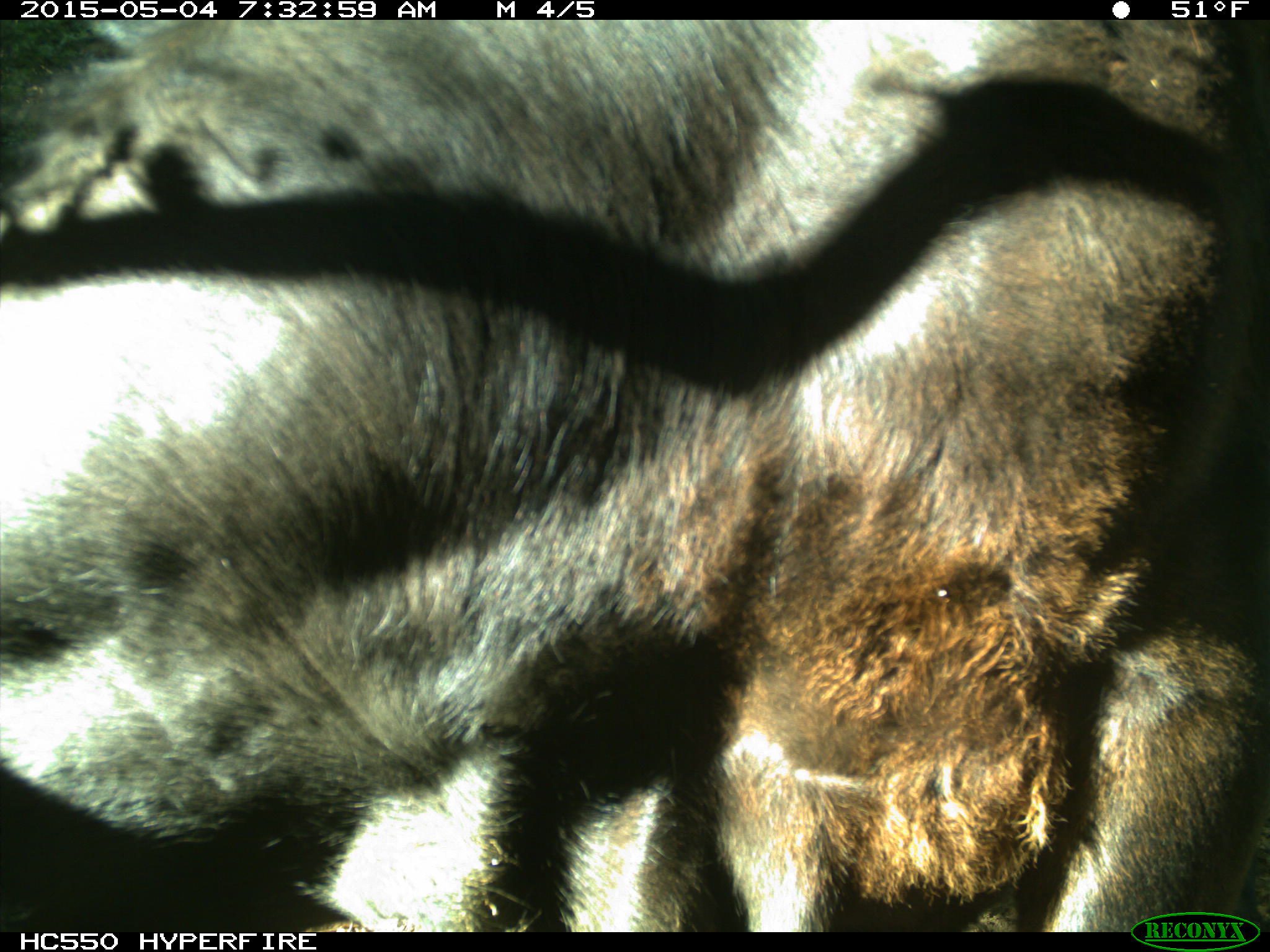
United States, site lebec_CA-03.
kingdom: Animalia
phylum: Chordata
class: Mammalia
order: Artiodactyla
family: Bovidae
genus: Bos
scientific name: Bos taurus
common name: domestic cow